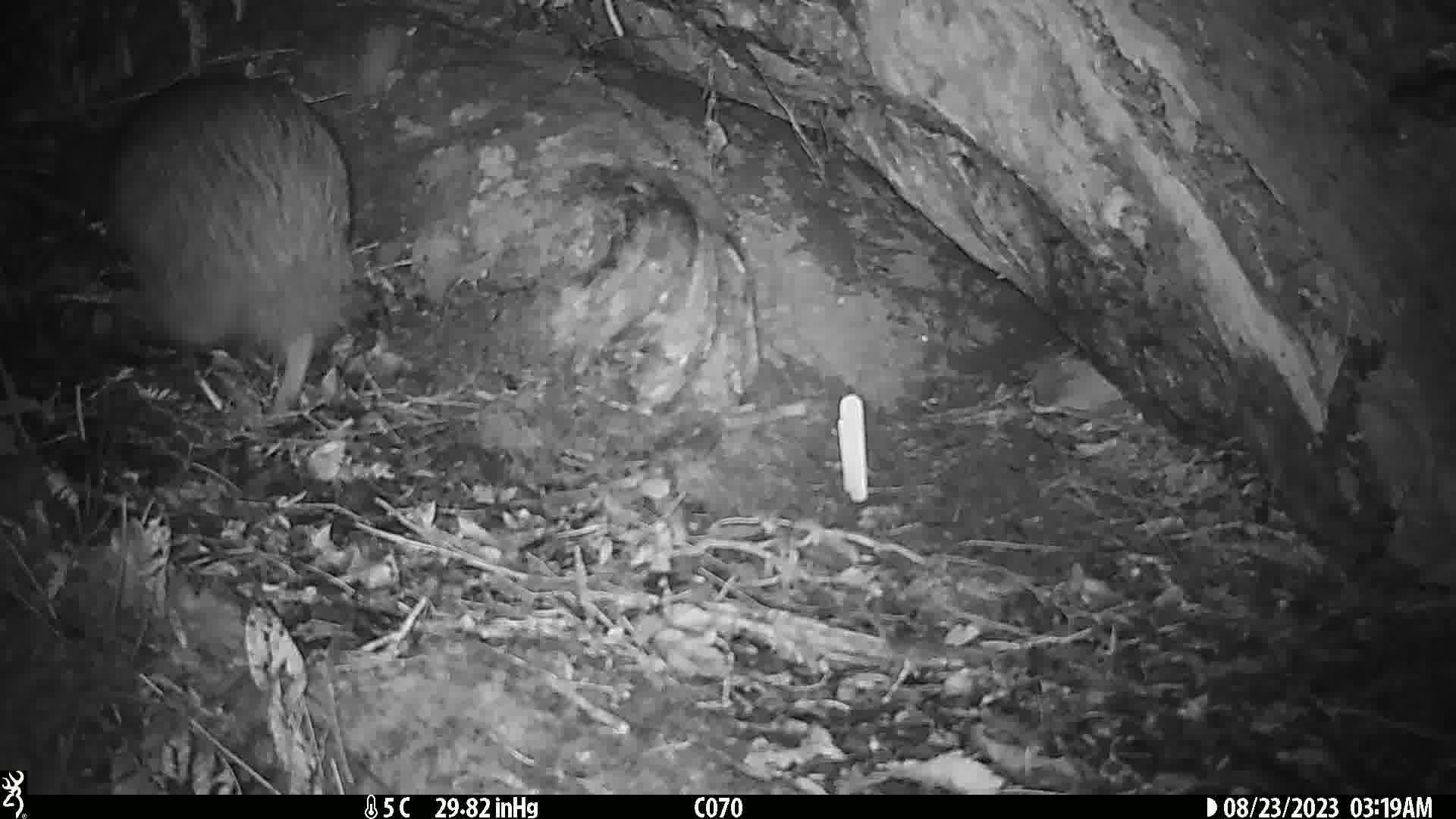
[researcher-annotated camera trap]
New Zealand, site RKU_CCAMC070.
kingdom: Animalia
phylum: Chordata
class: Aves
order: Apterygiformes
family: Apterygidae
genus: Apteryx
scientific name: Apteryx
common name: kiwi